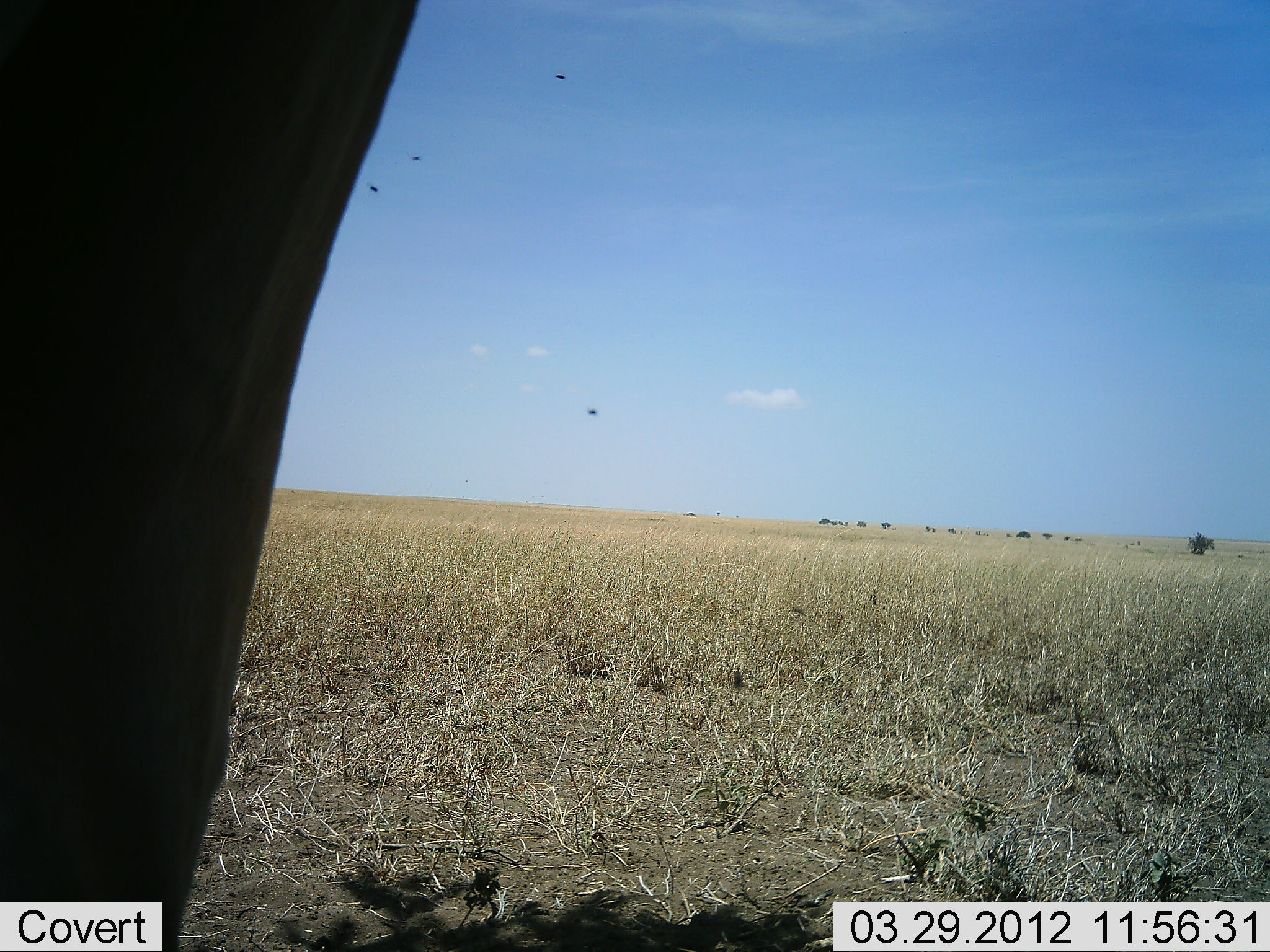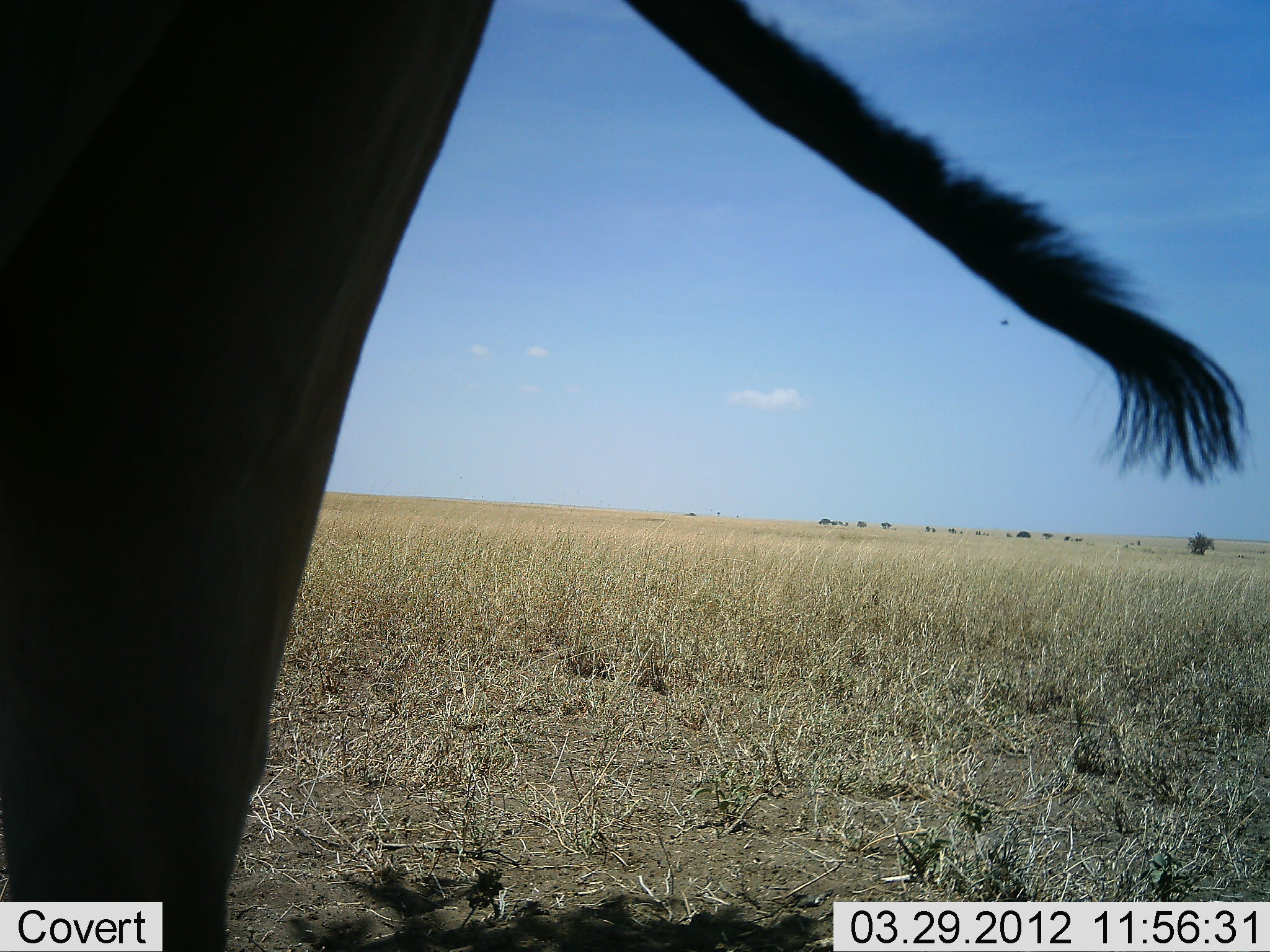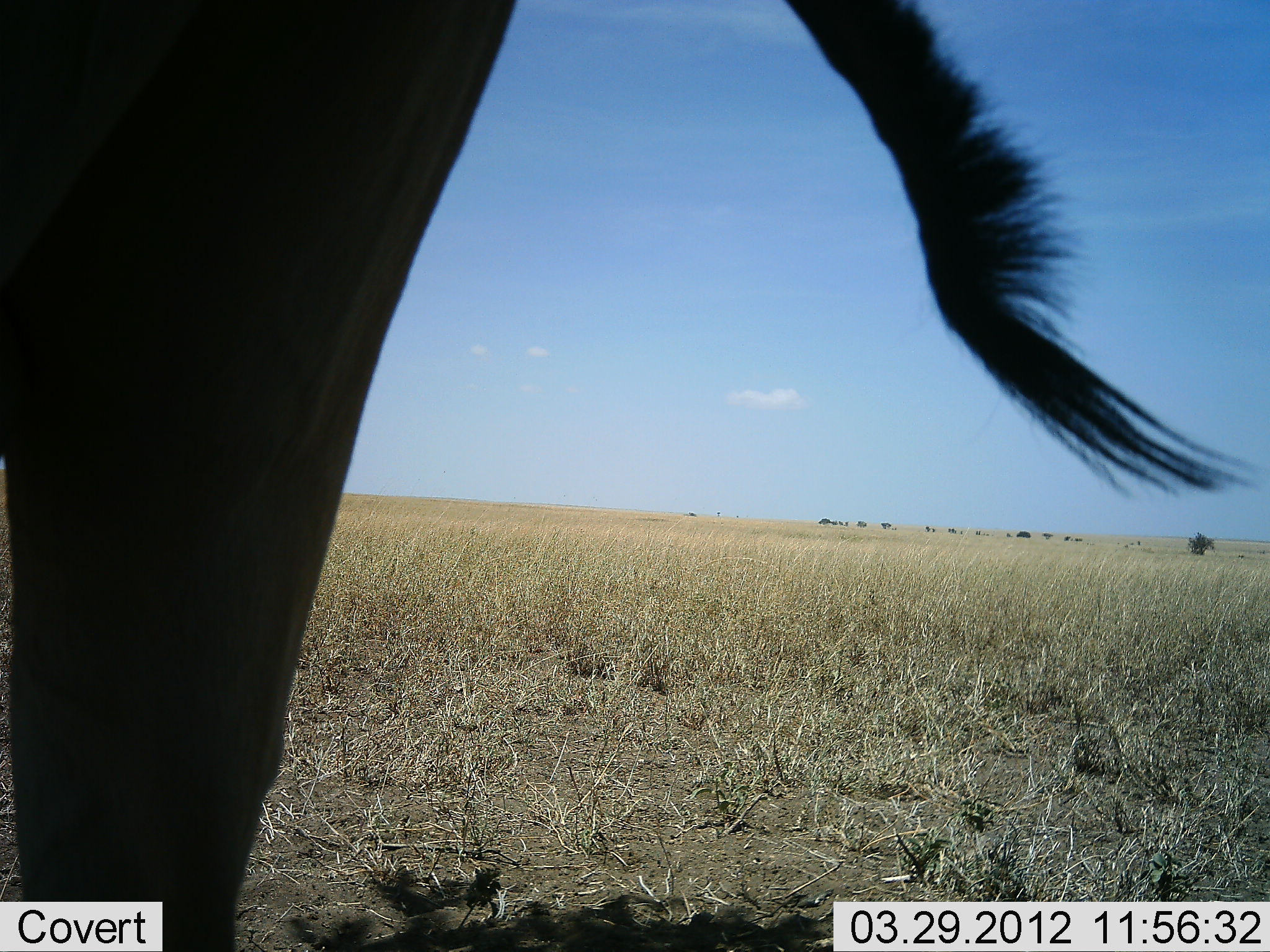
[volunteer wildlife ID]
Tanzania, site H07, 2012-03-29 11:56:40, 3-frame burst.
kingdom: Animalia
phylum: Chordata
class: Mammalia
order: Artiodactyla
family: Bovidae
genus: Alcelaphus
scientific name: Alcelaphus buselaphus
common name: hartebeest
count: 1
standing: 100%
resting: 0%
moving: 0%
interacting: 0%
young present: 0%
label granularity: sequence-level